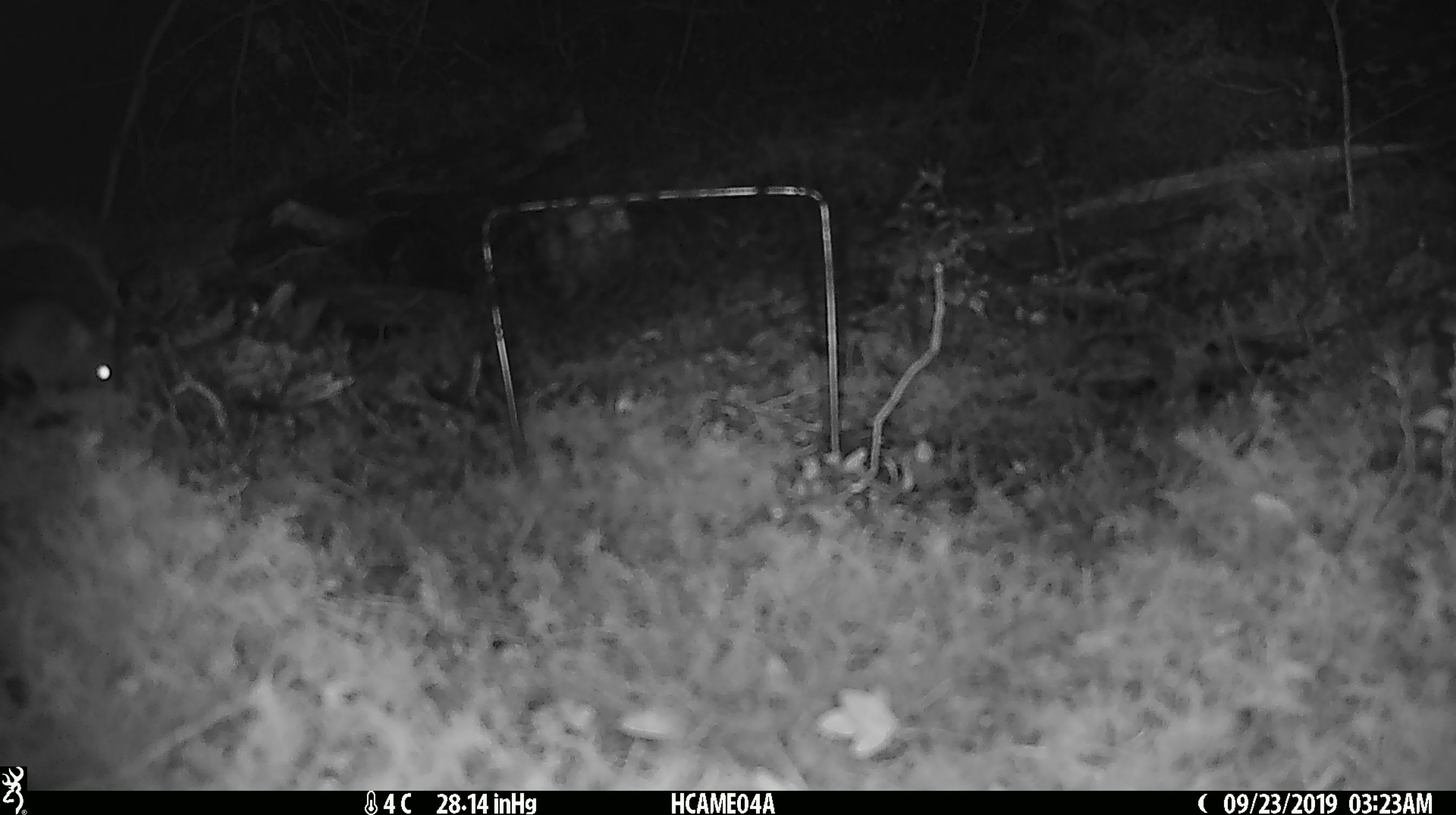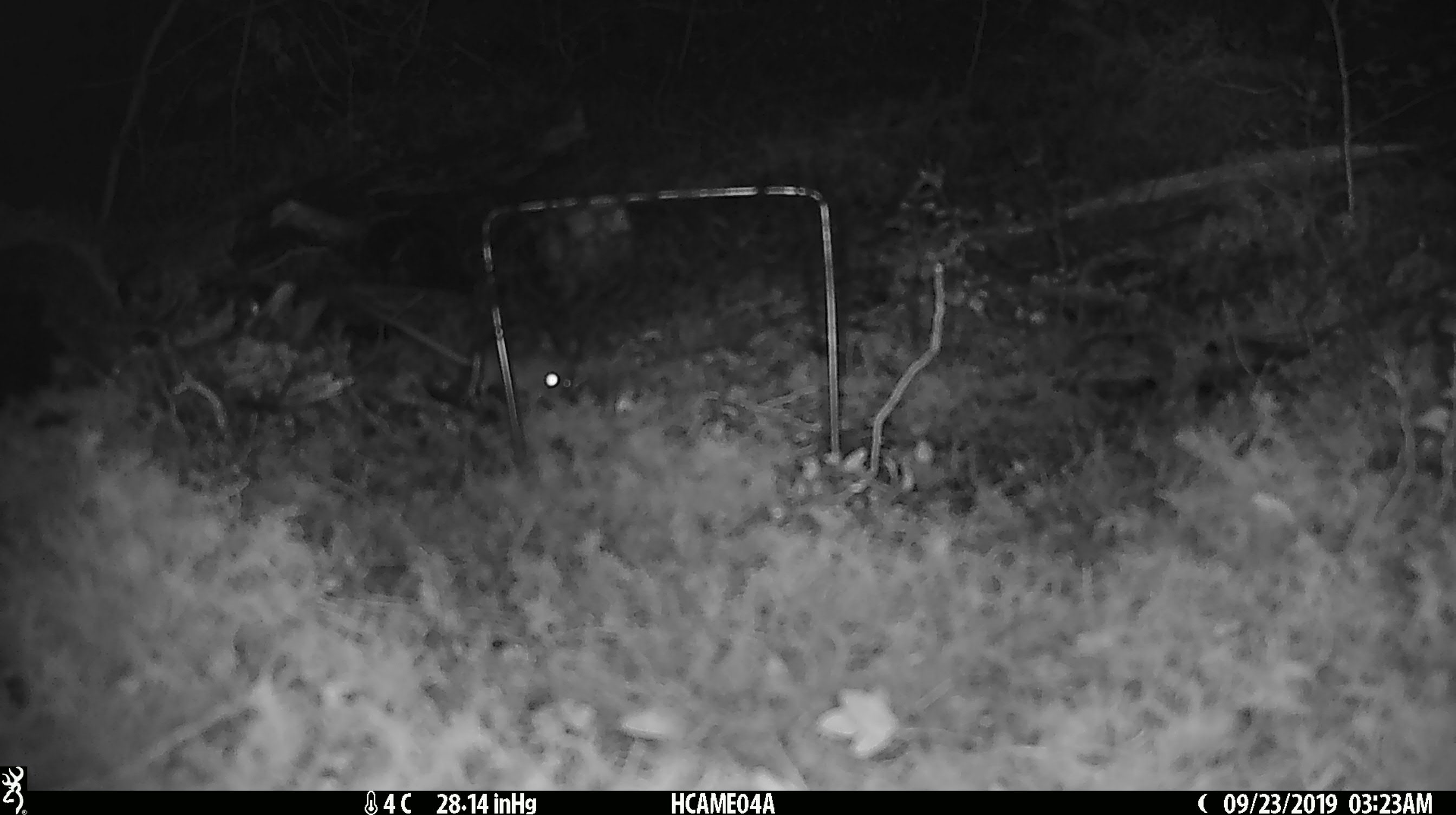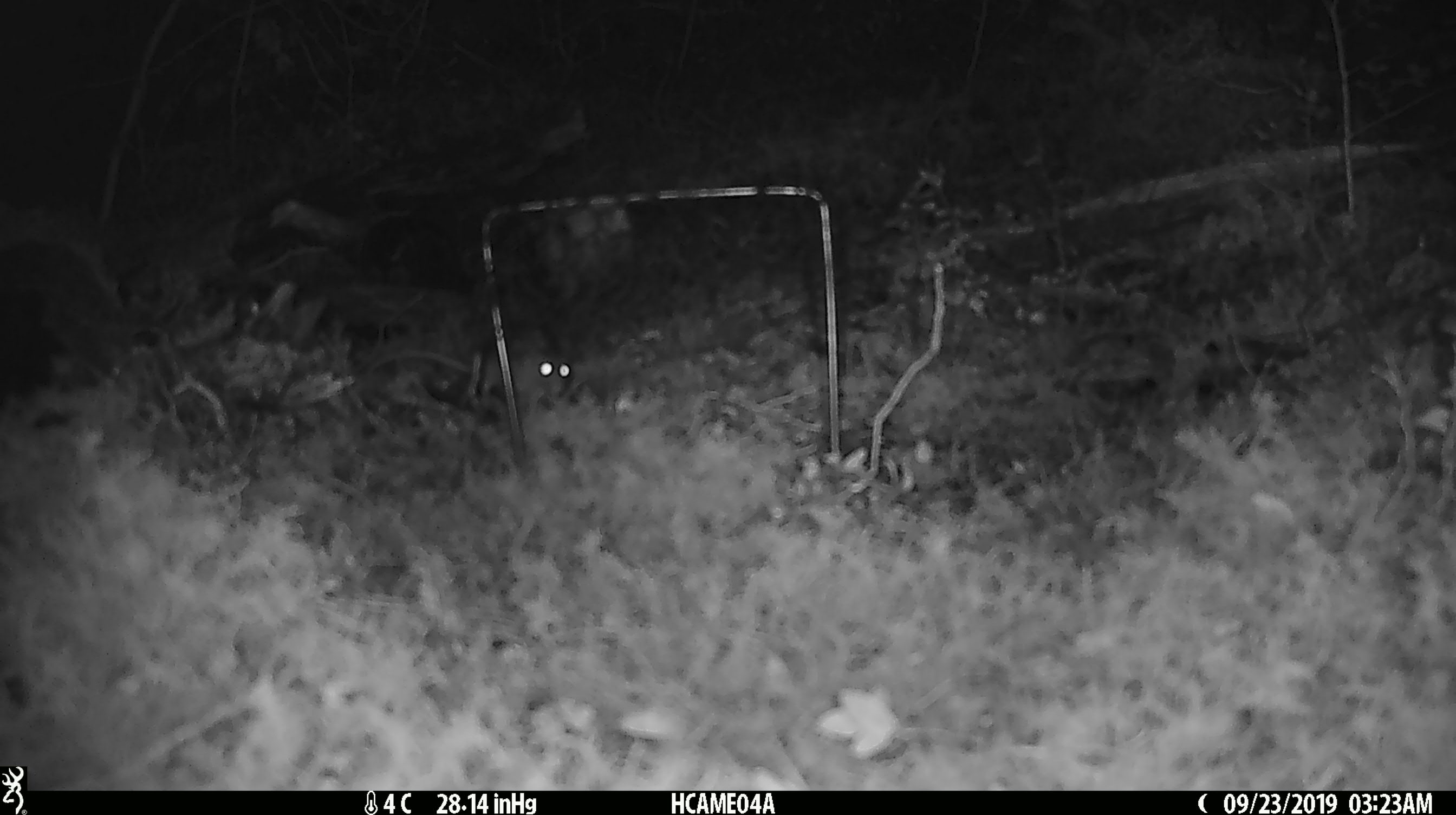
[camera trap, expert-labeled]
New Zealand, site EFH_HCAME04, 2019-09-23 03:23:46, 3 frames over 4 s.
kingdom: Animalia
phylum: Chordata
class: Mammalia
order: Rodentia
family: Muridae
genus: Mus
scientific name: Mus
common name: mouse